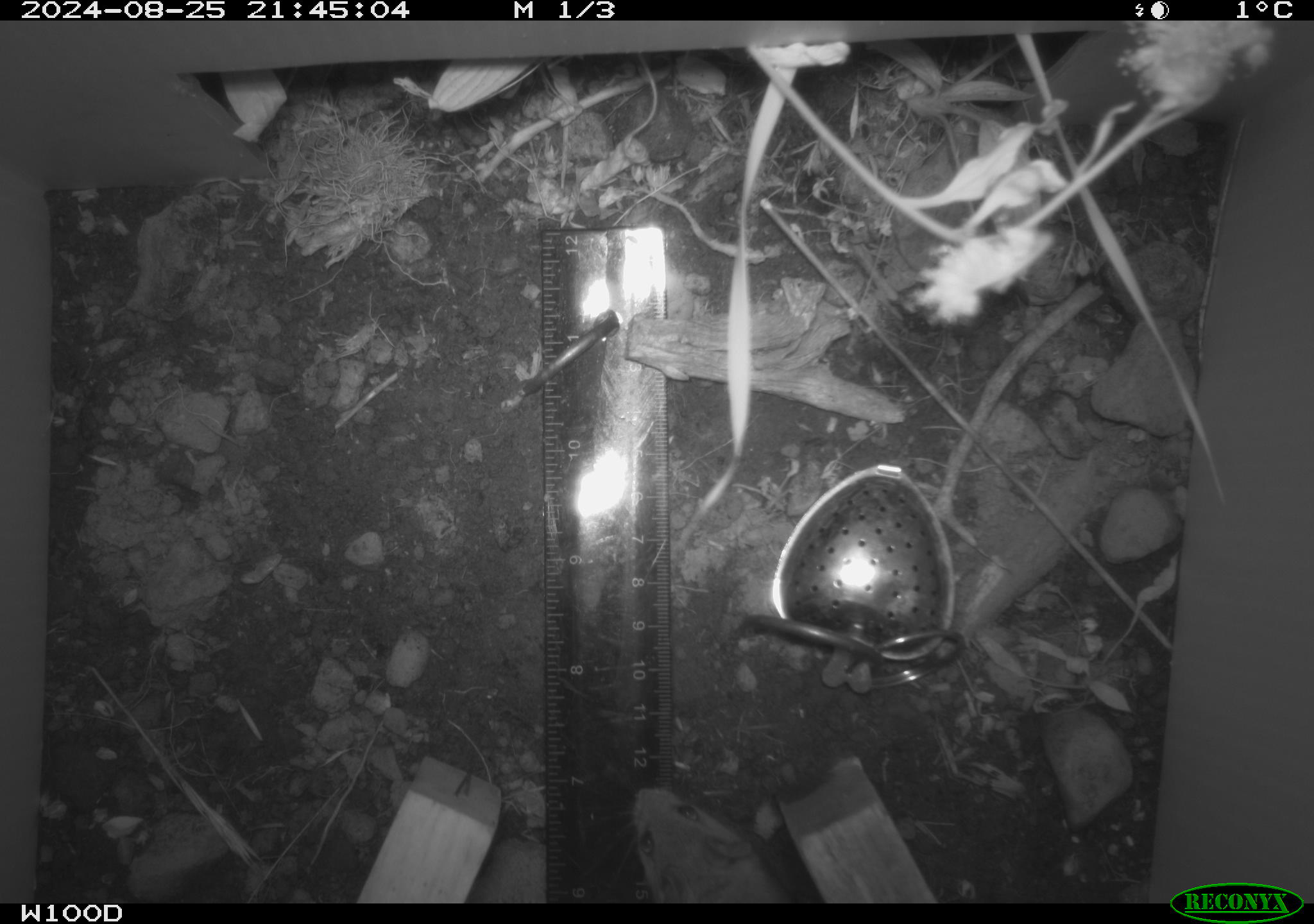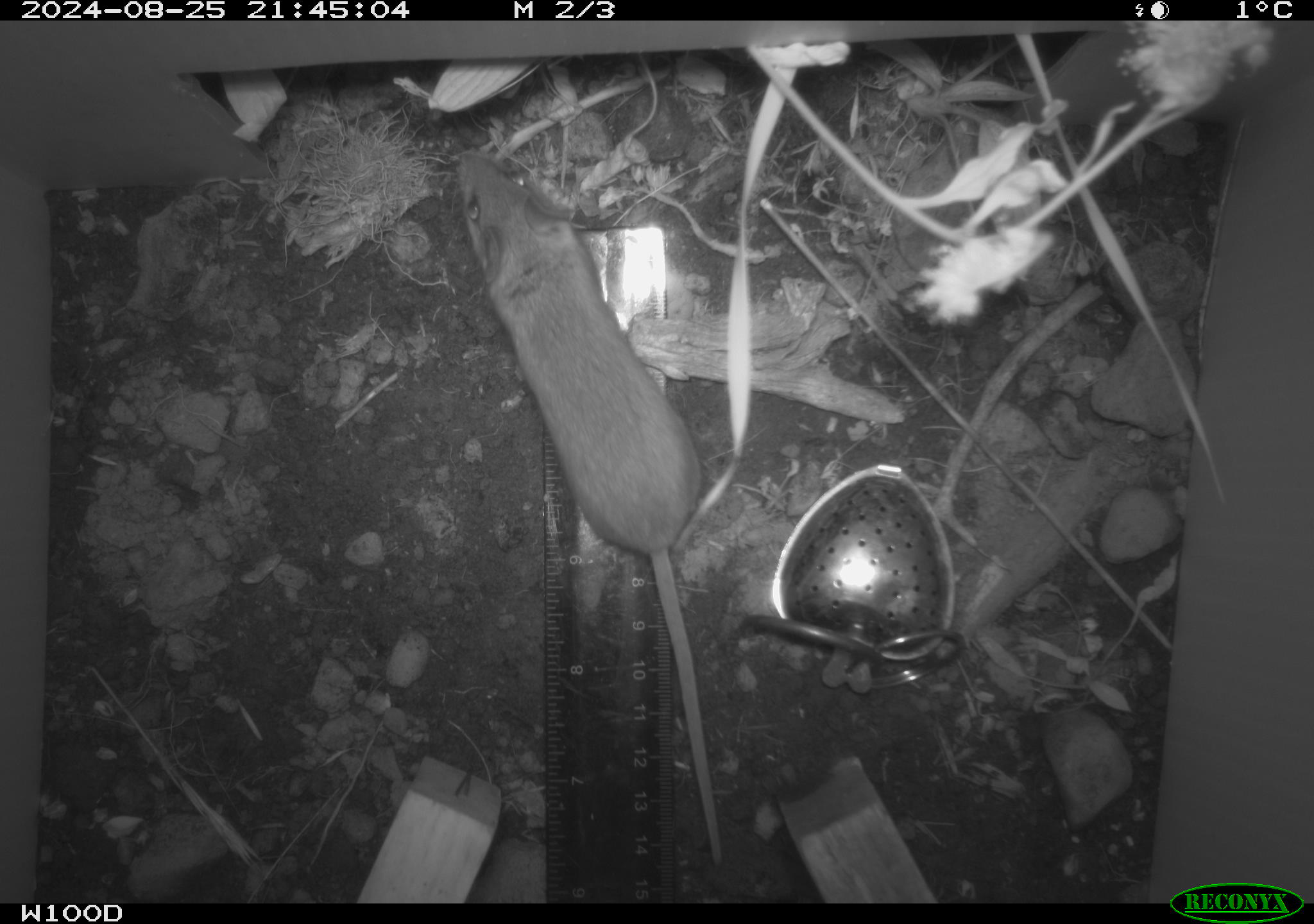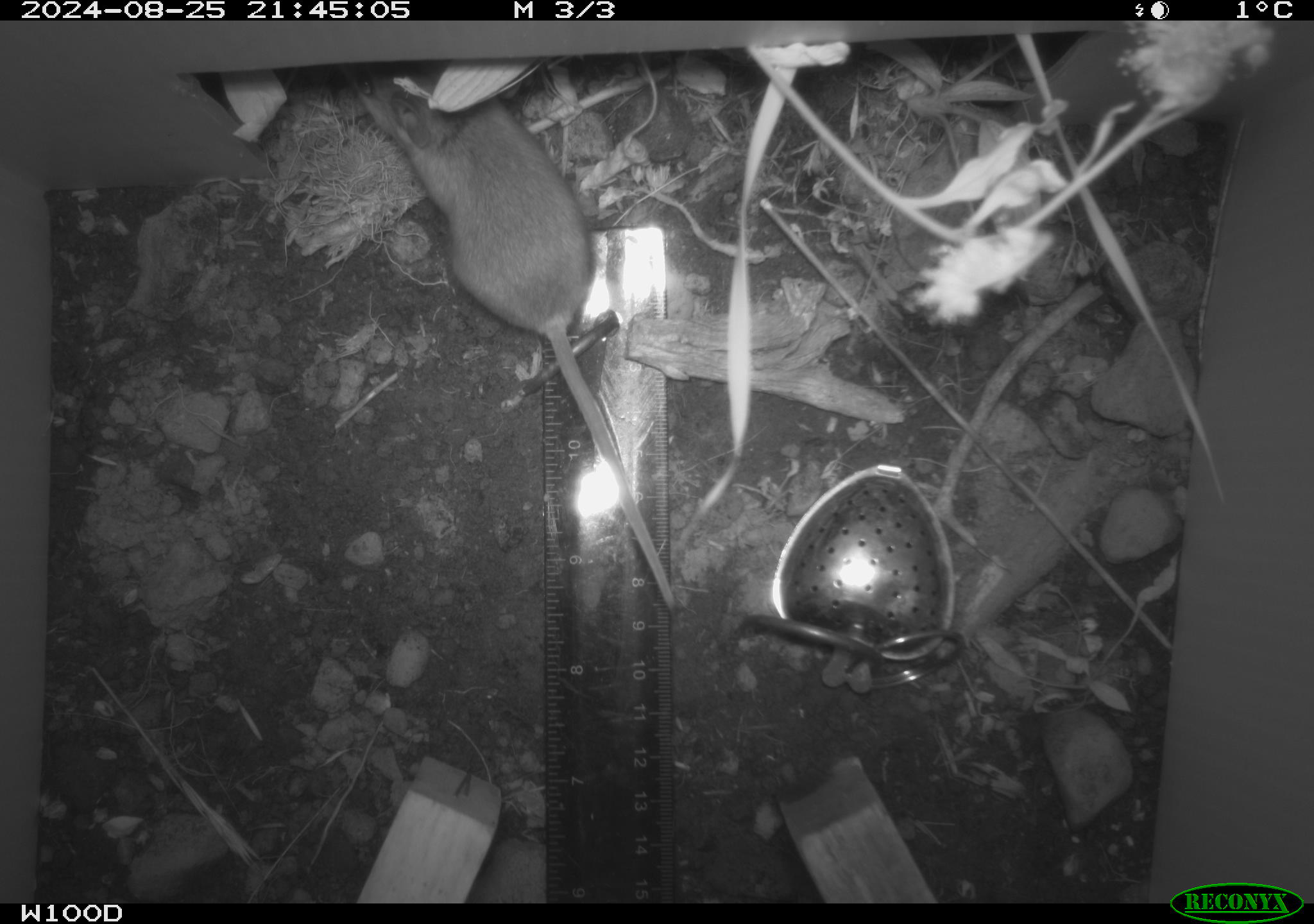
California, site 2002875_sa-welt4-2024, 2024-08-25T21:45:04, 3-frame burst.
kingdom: Animalia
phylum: Chordata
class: Mammalia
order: Rodentia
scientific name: Rodentia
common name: mouse species